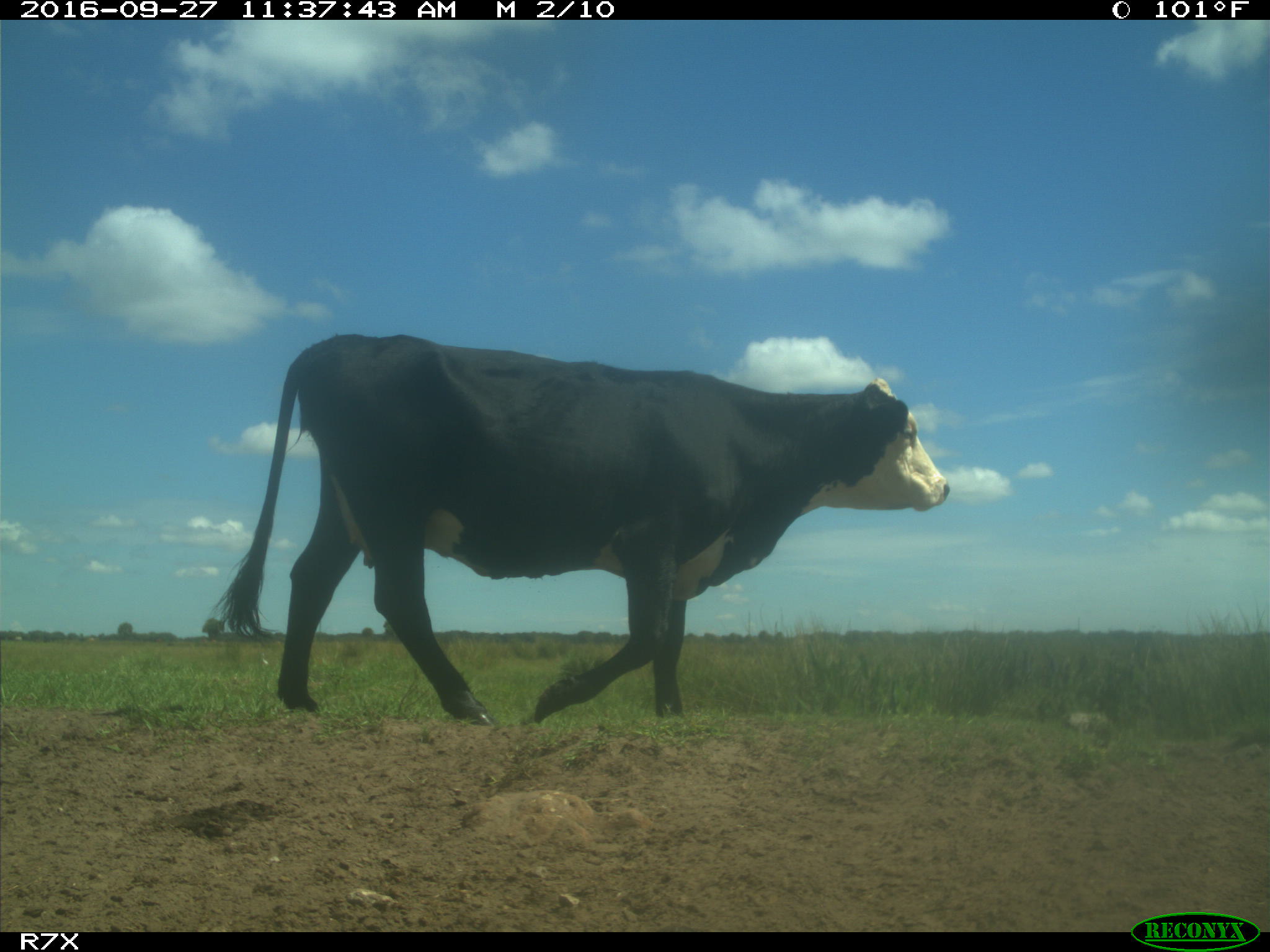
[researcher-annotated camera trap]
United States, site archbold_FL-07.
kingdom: Animalia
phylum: Chordata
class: Mammalia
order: Artiodactyla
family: Bovidae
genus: Bos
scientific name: Bos taurus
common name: domestic cow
Bos taurus (domestic cow).